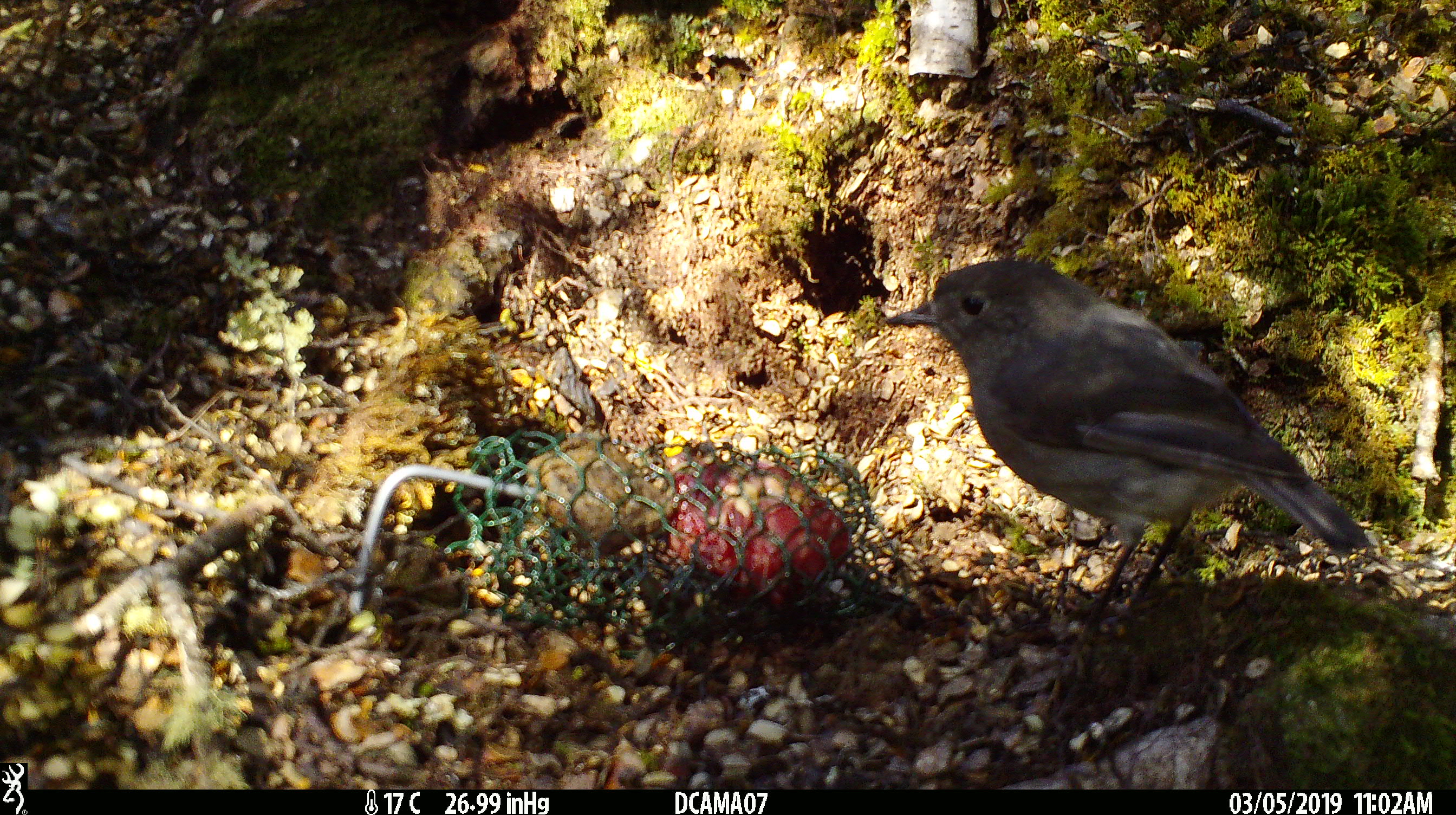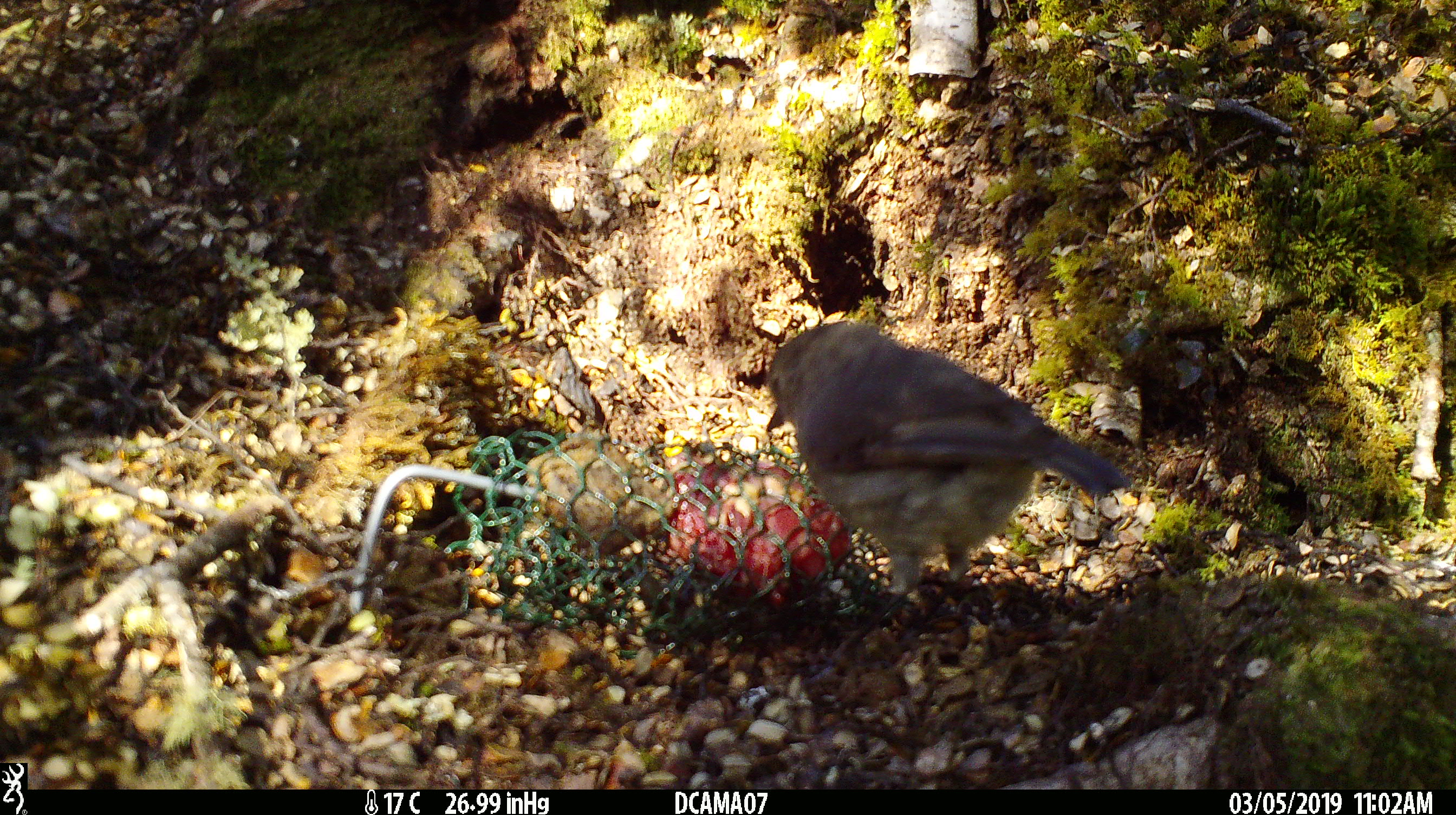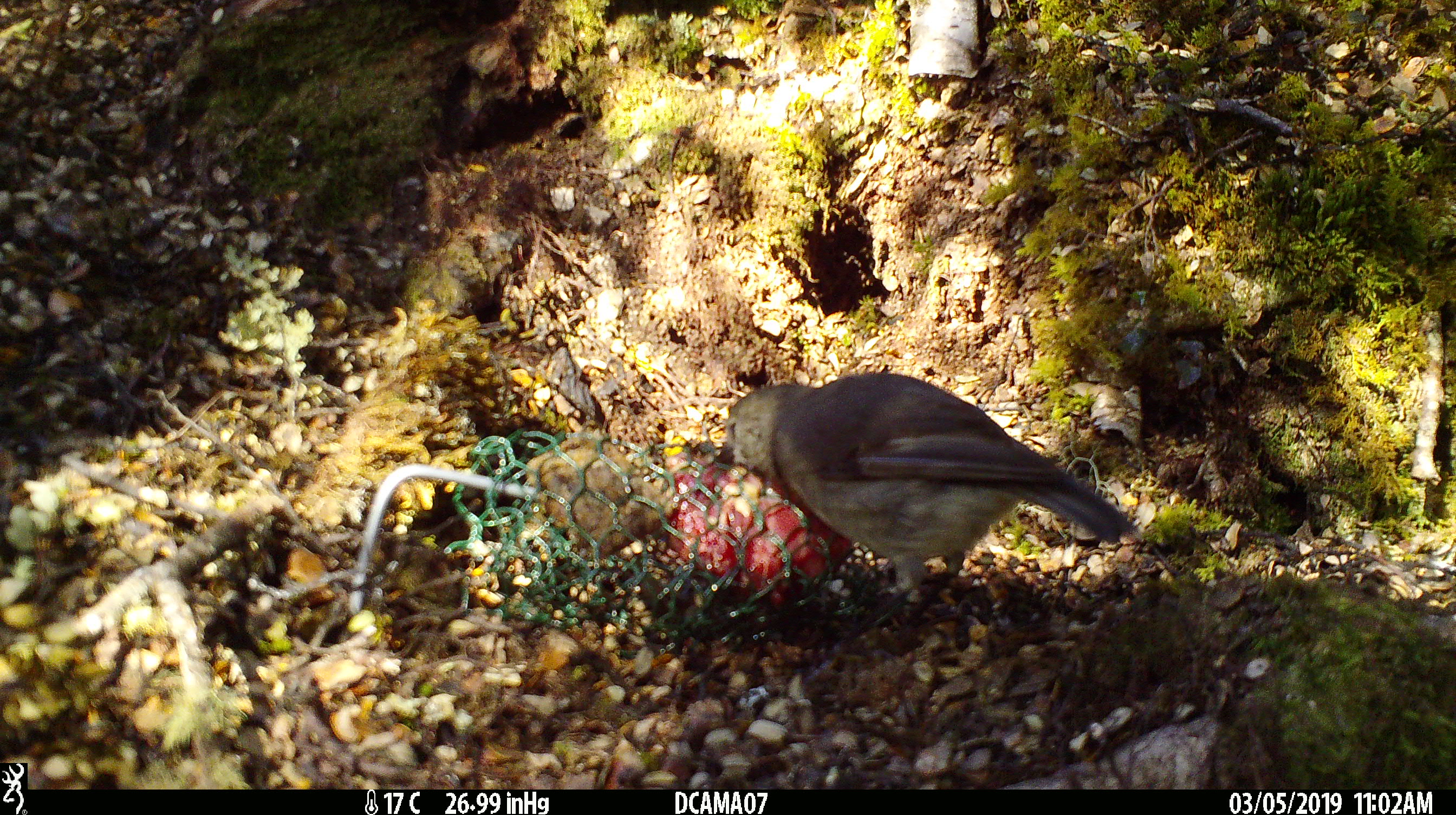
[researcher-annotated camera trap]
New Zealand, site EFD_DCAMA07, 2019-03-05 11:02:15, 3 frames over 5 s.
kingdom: Animalia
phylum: Chordata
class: Aves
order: Passeriformes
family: Petroicidae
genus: Petroica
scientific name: Petroica australis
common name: new zealand robin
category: robin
Robin (new zealand robin) (Petroica australis).